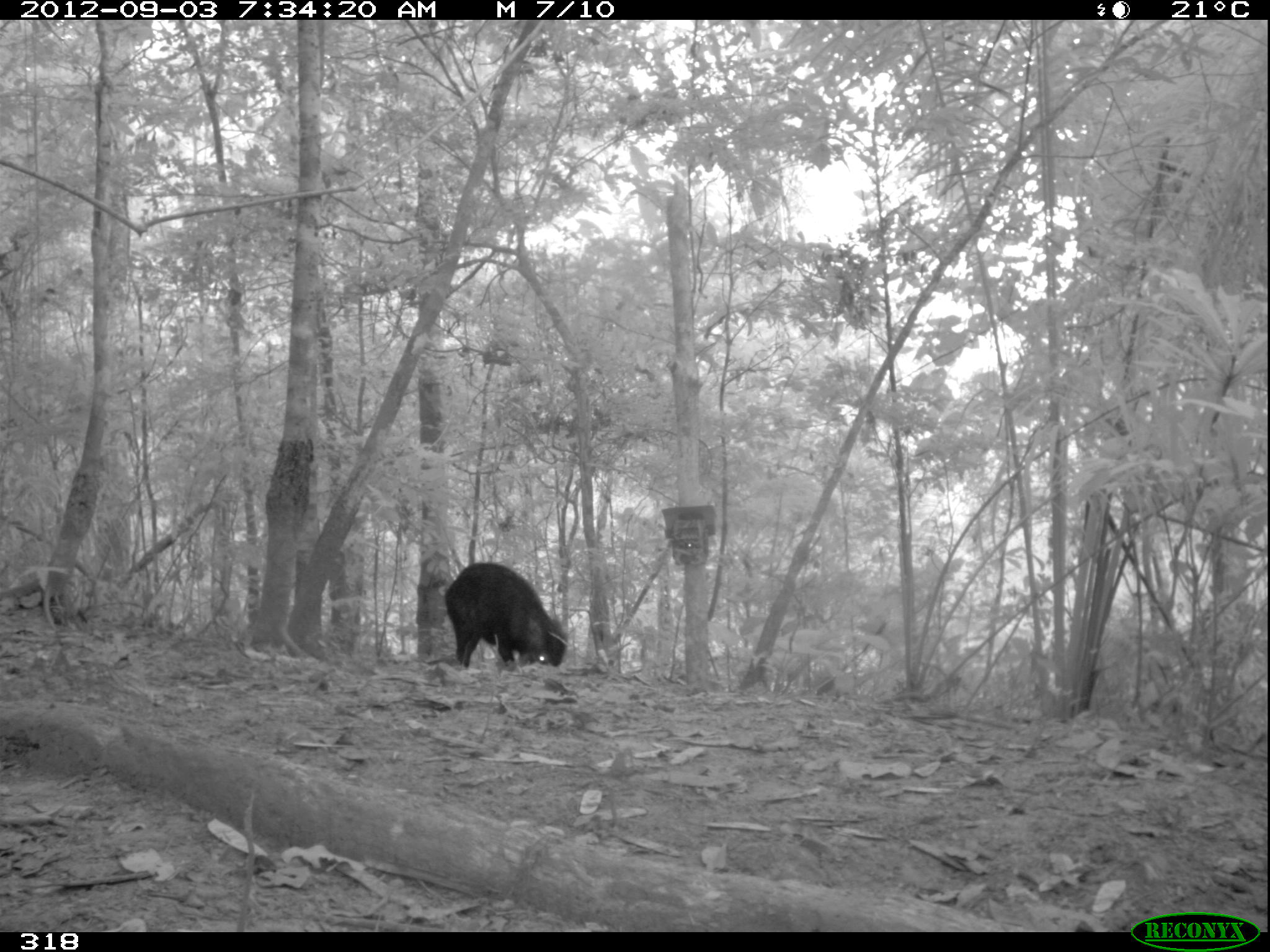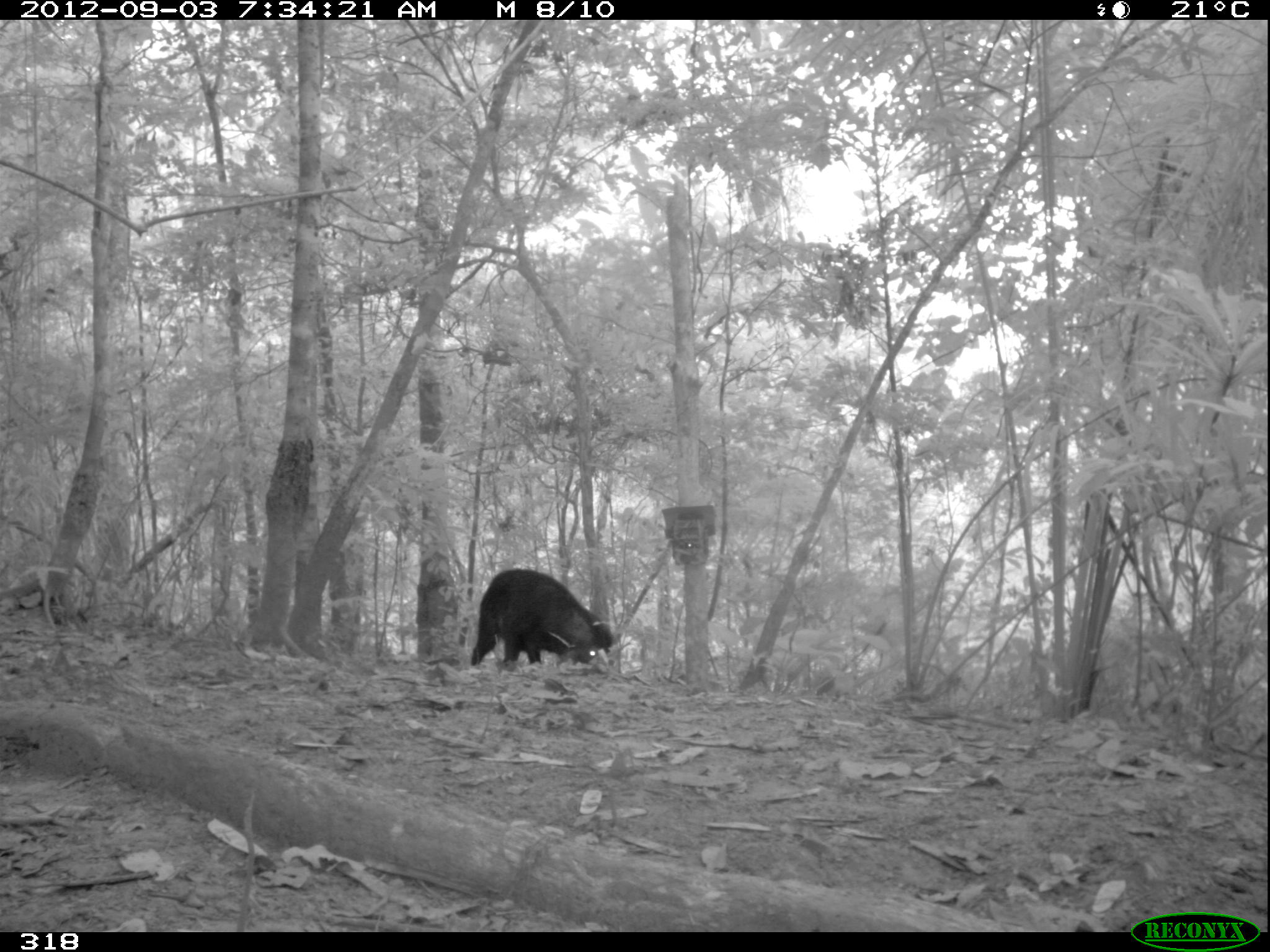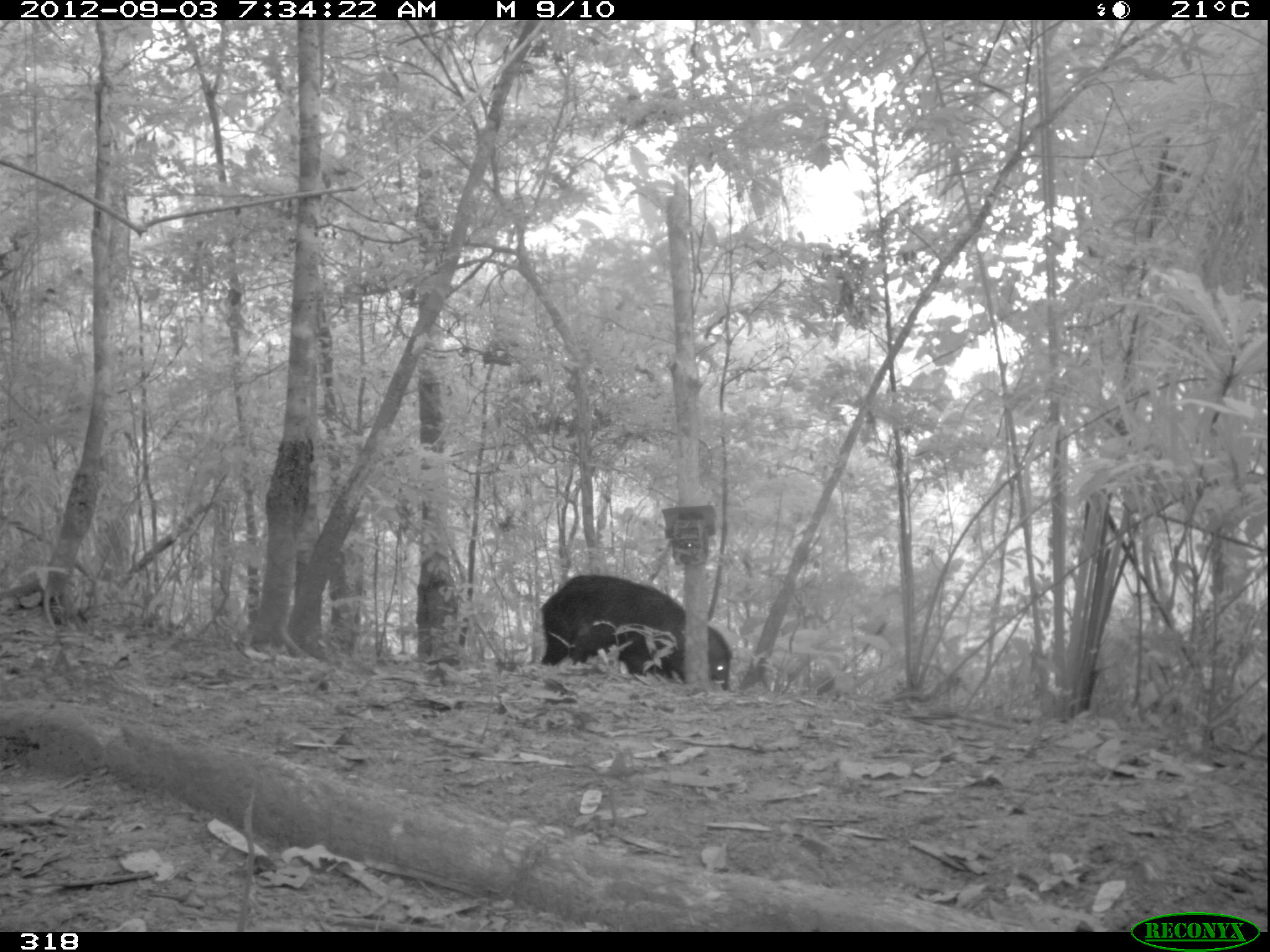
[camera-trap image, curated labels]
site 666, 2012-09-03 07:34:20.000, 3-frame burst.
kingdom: Animalia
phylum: Chordata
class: Mammalia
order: Artiodactyla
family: Tayassuidae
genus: Tayassu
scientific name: Tayassu pecari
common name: white-lipped peccary